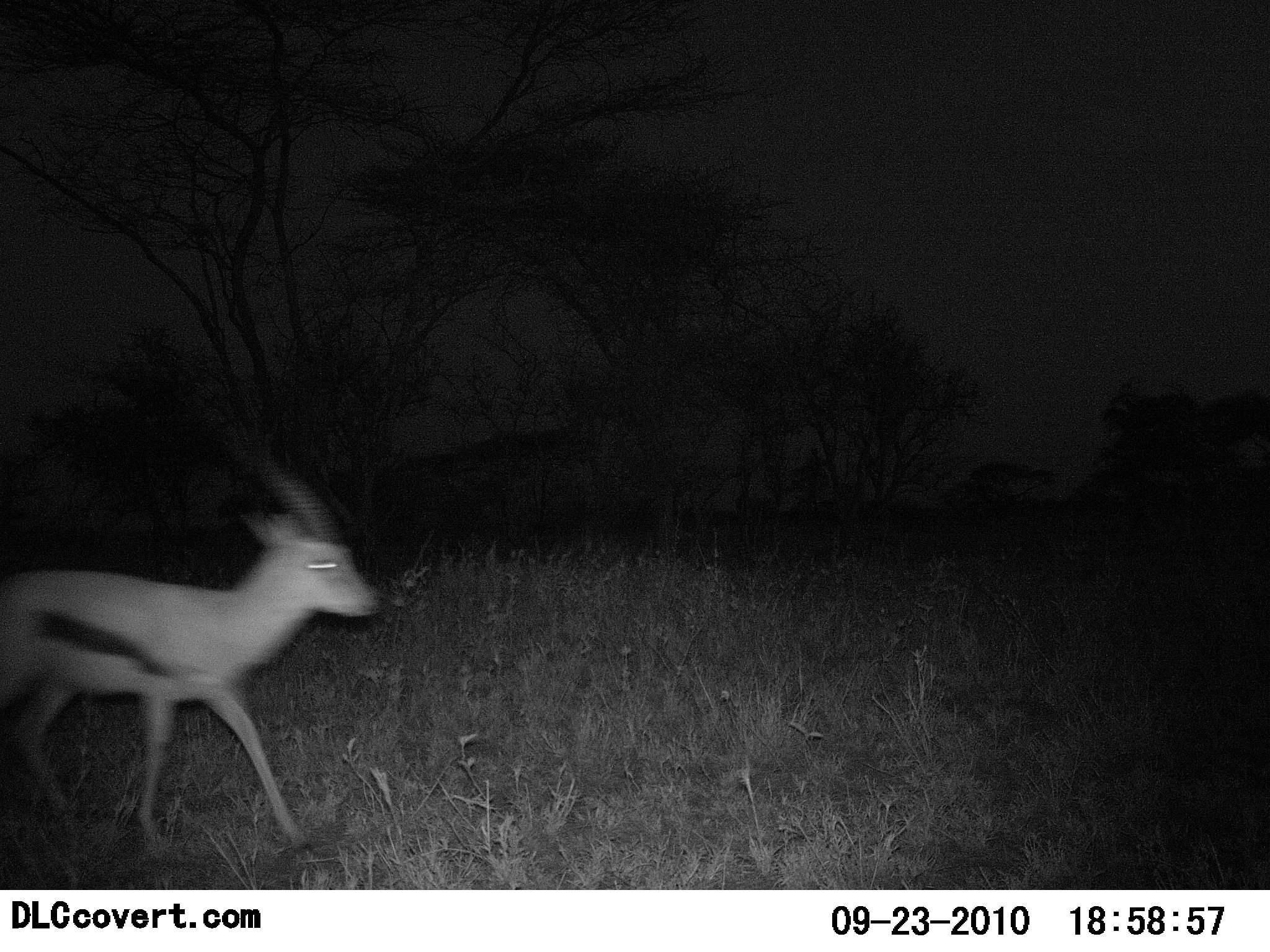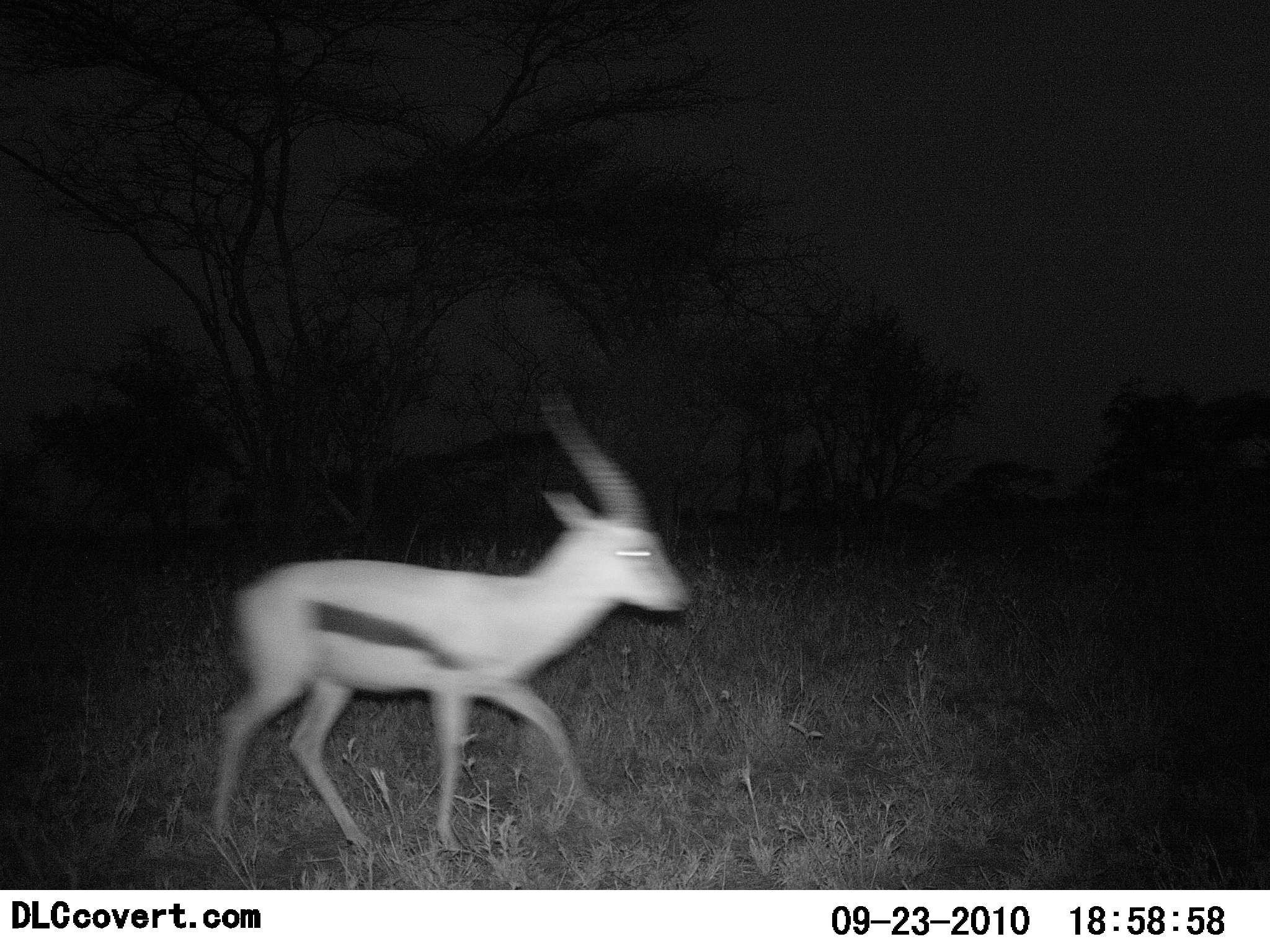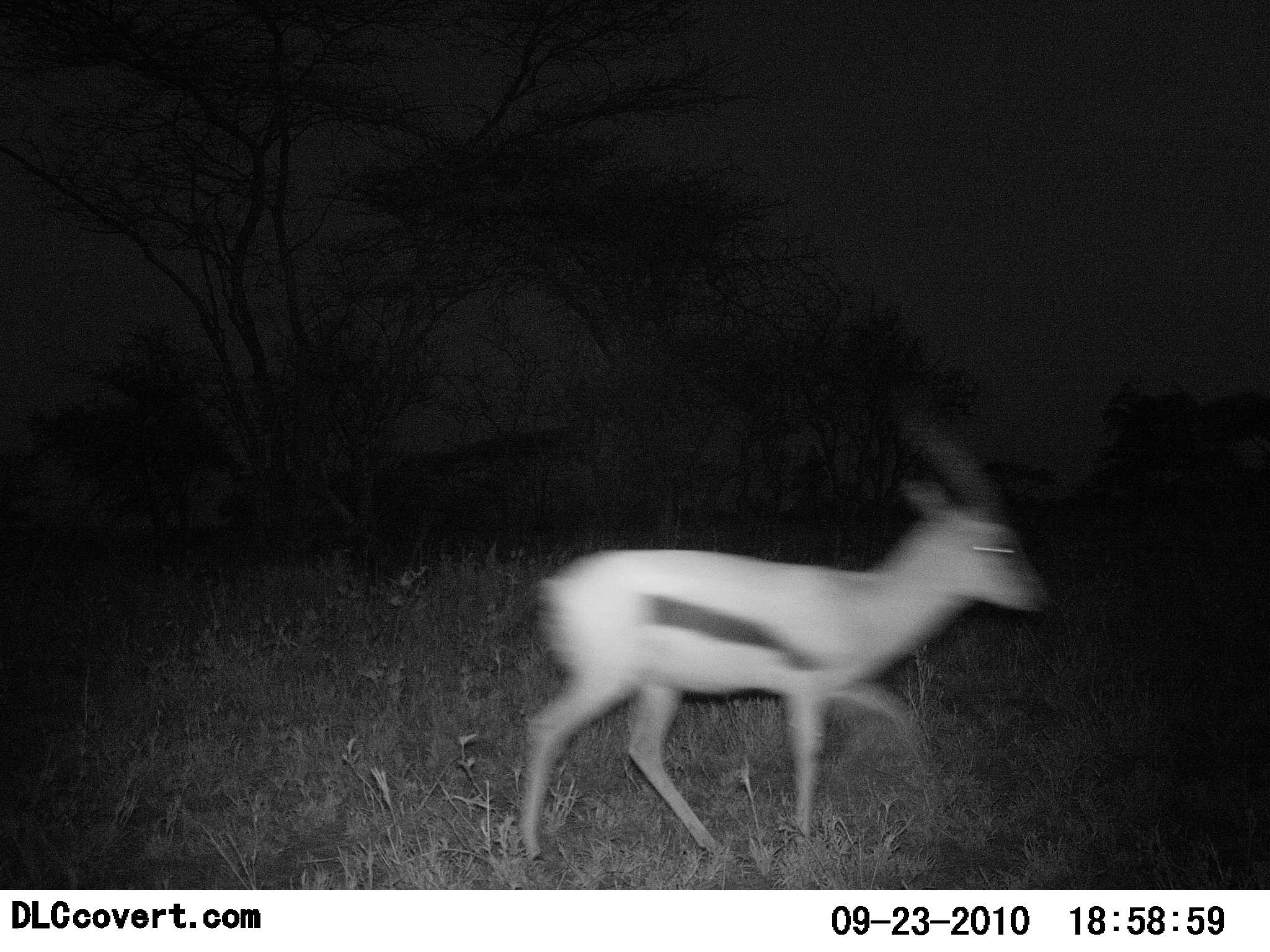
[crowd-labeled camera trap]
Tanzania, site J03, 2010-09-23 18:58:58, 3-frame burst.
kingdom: Animalia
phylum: Chordata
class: Mammalia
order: Artiodactyla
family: Bovidae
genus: Eudorcas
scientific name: Eudorcas thomsonii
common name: thomson's gazelle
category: gazellethomsons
Gazellethomsons (thomson's gazelle) (Eudorcas thomsonii), count 1. Behavior (volunteer vote fractions): standing 0%, resting 0%, moving 100%, interacting 0%. Young present (vote fraction): 0%. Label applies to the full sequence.